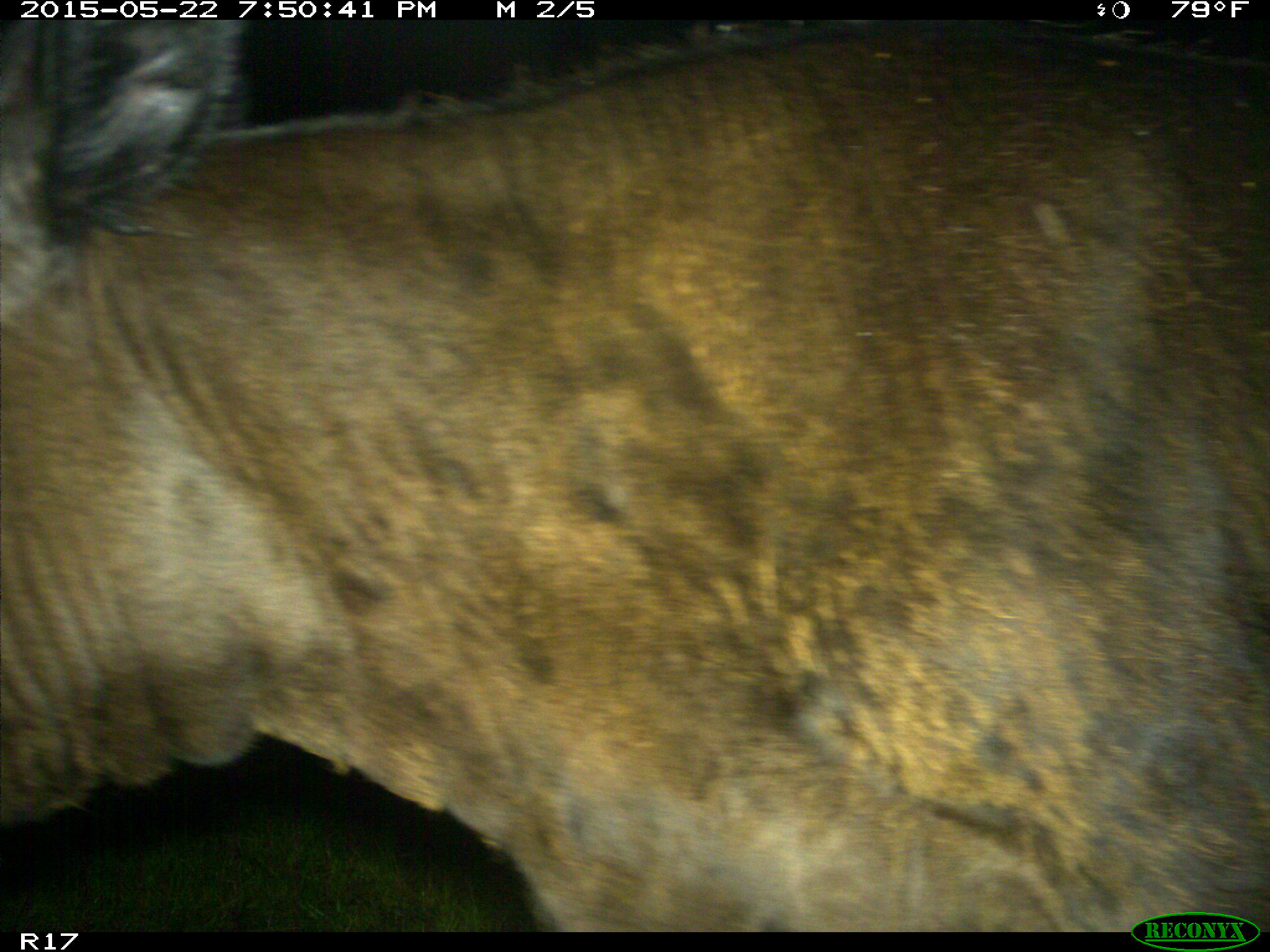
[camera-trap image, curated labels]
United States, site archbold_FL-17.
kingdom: Animalia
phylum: Chordata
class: Mammalia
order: Artiodactyla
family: Bovidae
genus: Bos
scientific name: Bos taurus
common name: domestic cow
Bos taurus (domestic cow).